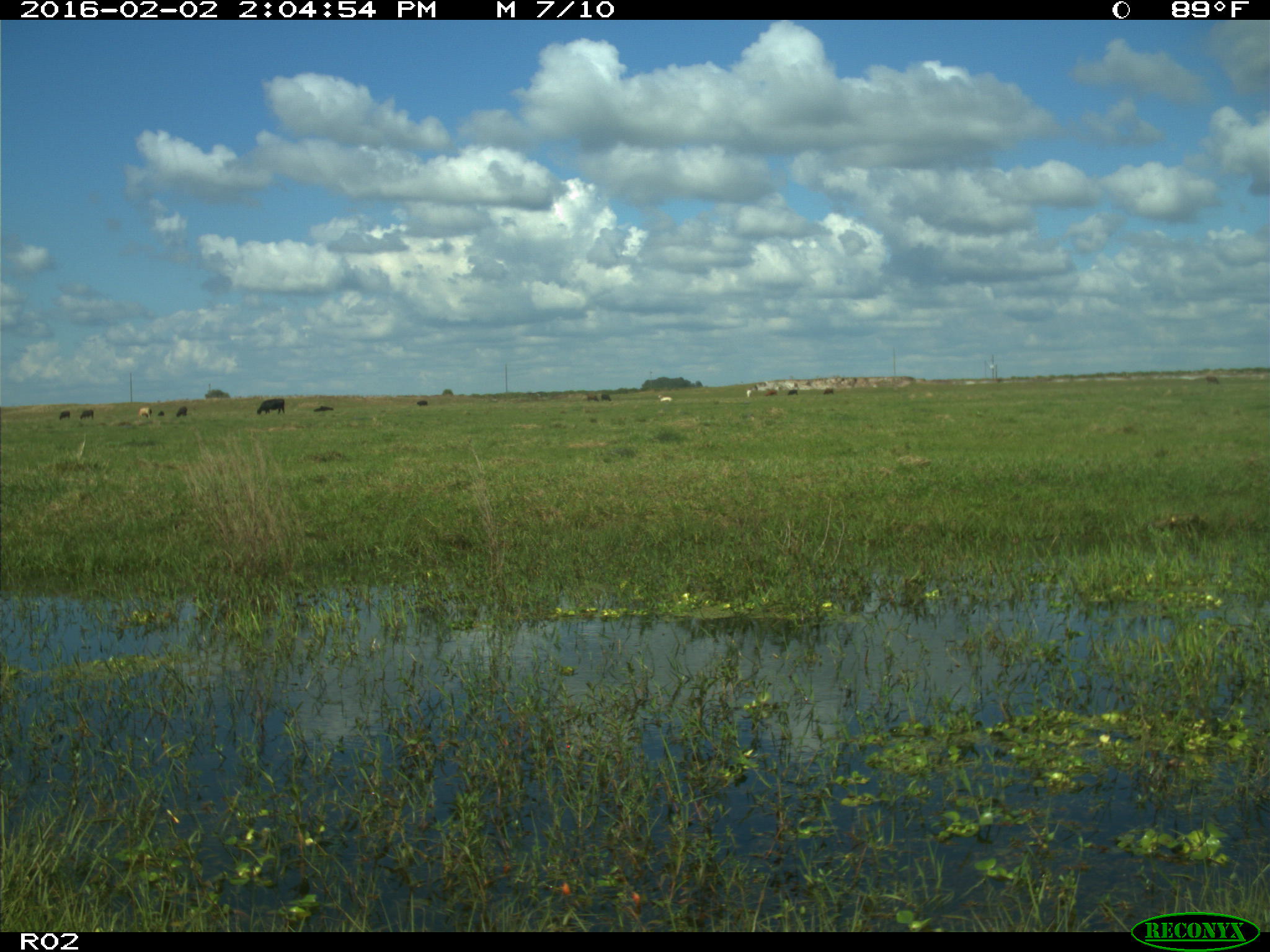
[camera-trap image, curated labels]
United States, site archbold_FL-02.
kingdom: Animalia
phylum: Chordata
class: Mammalia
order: Artiodactyla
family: Bovidae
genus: Bos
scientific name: Bos taurus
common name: domestic cow